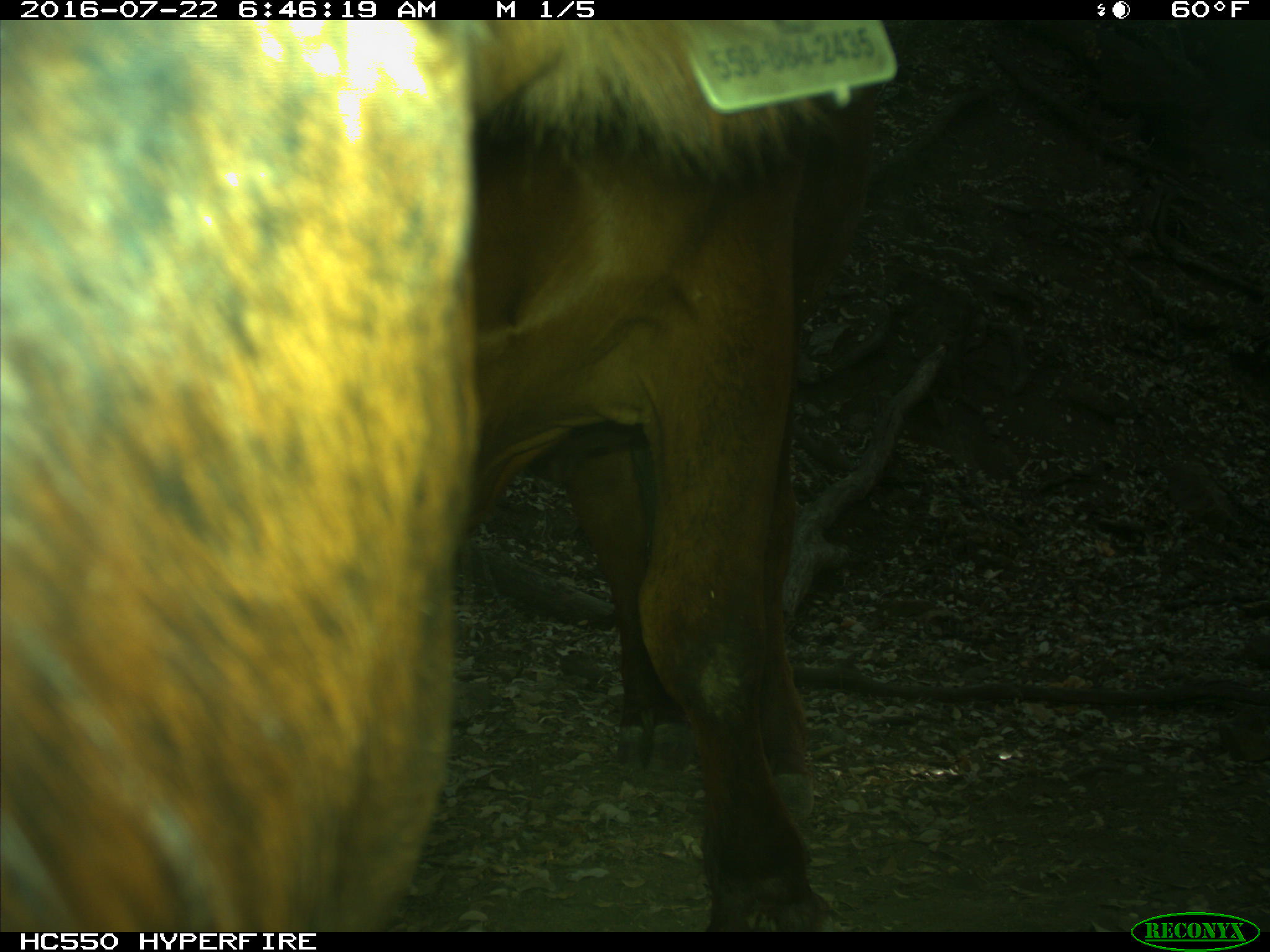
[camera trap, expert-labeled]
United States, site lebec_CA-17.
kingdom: Animalia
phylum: Chordata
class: Mammalia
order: Artiodactyla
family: Bovidae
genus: Bos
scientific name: Bos taurus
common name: domestic cow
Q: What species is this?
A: Bos taurus (domestic cow).